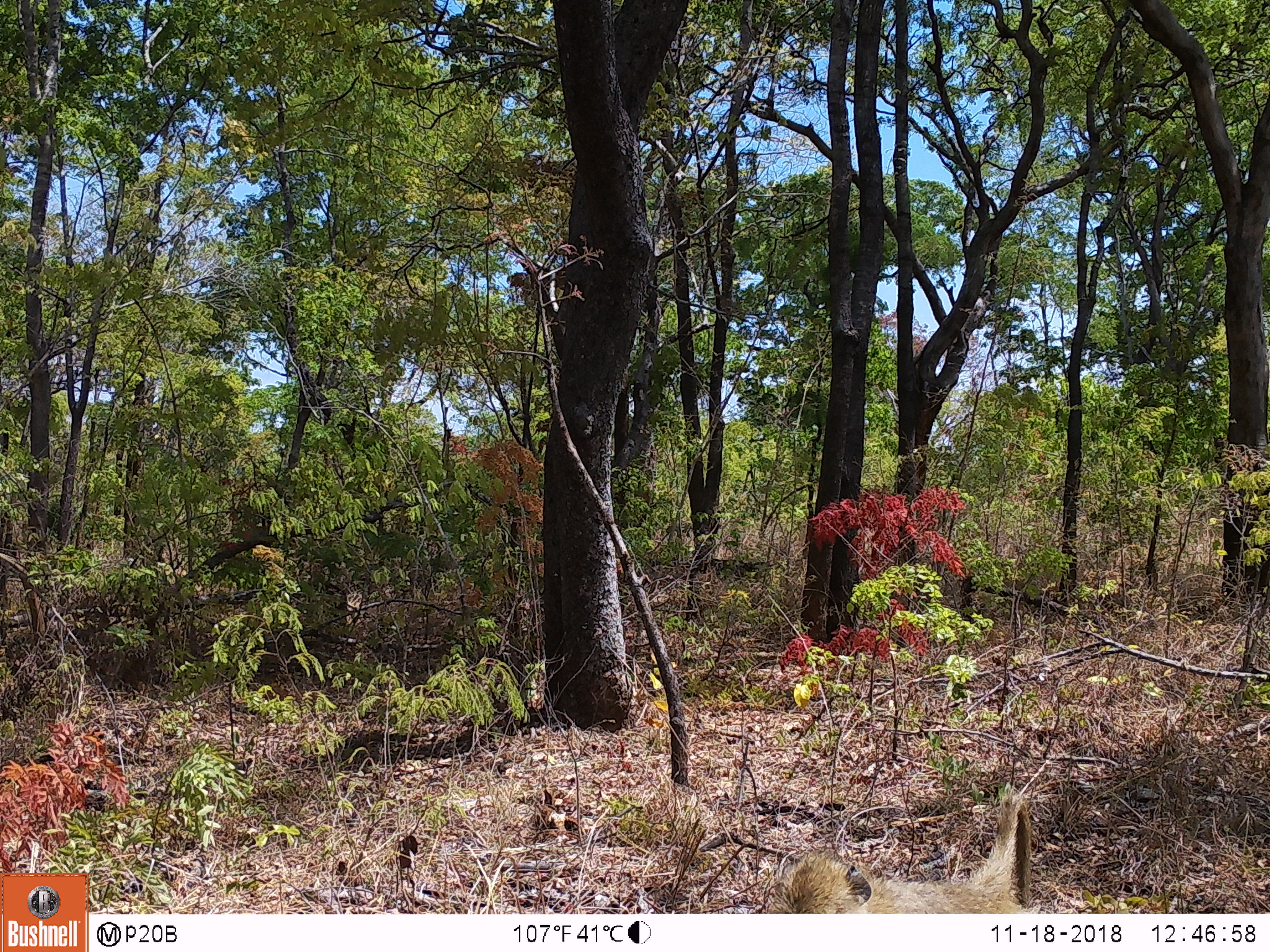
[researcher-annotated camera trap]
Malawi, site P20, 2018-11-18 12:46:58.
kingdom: Animalia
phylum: Chordata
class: Mammalia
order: Primates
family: Cercopithecidae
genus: Papio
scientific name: Papio cynocephalus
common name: yellow baboon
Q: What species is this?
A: Yellow baboon (Papio cynocephalus).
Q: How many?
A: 1.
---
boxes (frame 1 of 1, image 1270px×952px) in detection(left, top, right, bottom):
yellow baboon: detection(776, 790, 1045, 912)